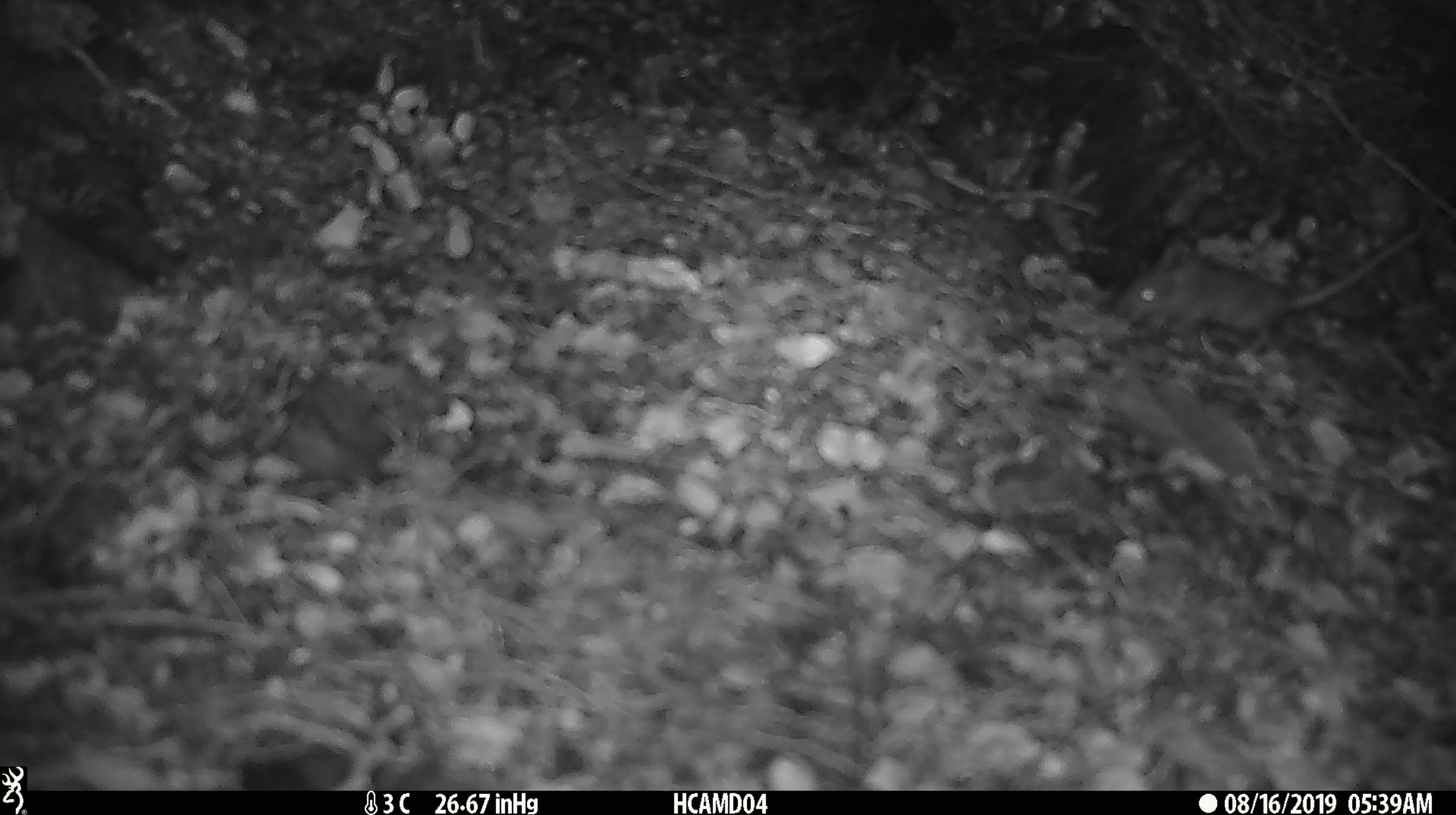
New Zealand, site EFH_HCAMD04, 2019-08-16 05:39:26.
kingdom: Animalia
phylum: Chordata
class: Mammalia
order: Rodentia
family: Muridae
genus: Mus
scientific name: Mus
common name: mouse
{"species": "mouse (Mus)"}